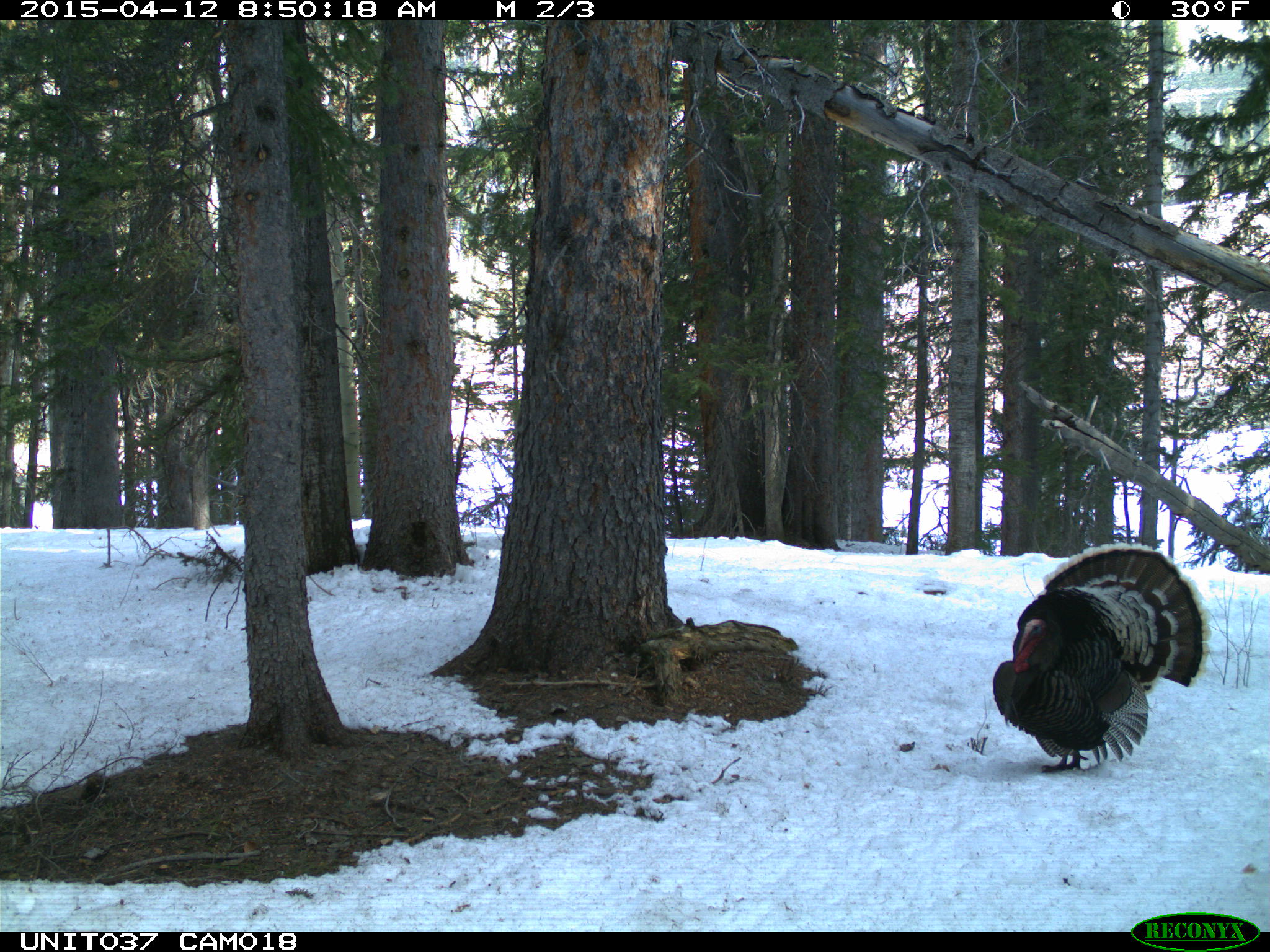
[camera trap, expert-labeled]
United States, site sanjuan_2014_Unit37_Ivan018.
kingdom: Animalia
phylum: Chordata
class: Aves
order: Galliformes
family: Phasianidae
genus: Meleagris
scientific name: Meleagris gallopavo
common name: wild turkey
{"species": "Meleagris gallopavo (wild turkey)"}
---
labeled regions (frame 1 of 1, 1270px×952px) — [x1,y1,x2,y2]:
animal: [990,541,1212,774]